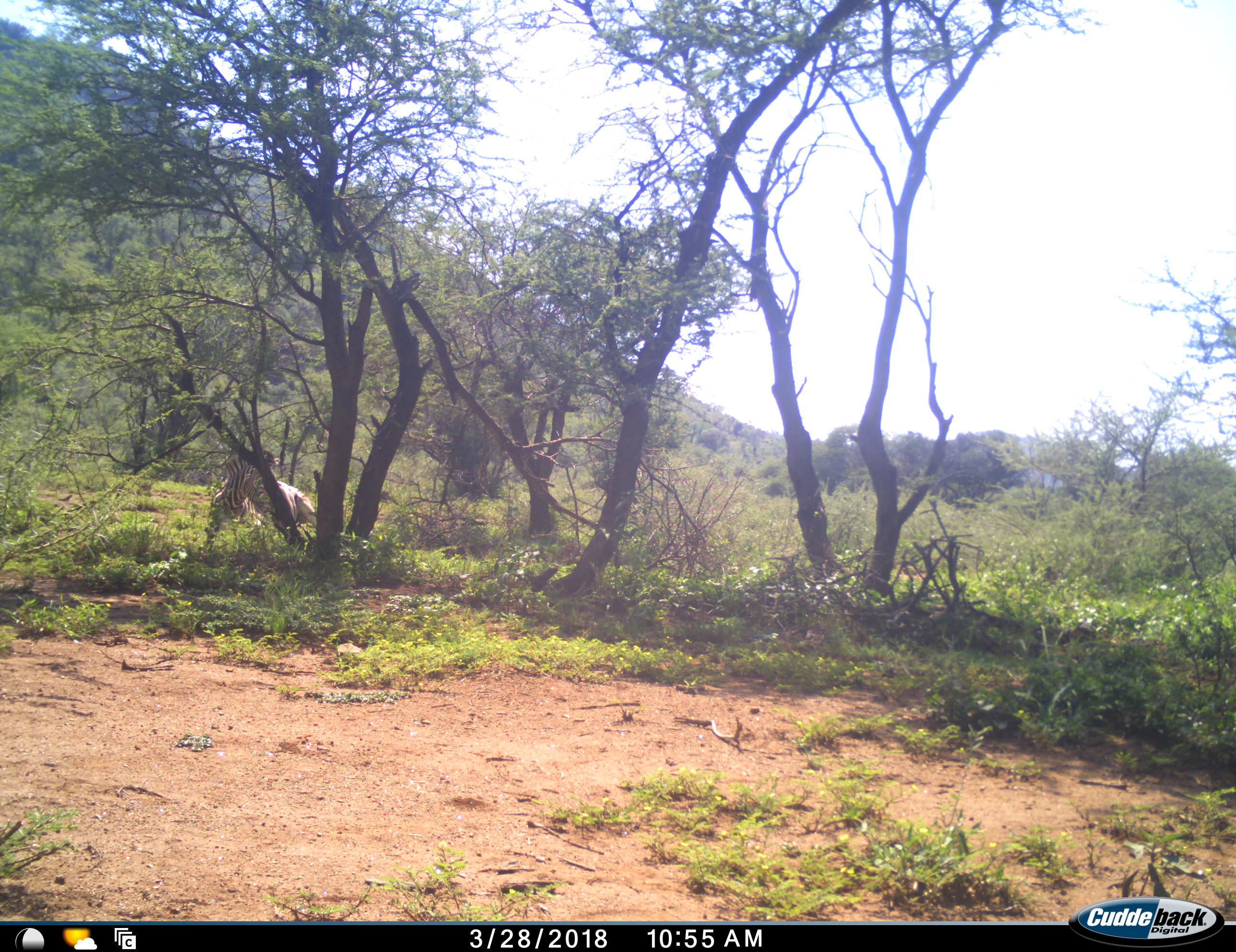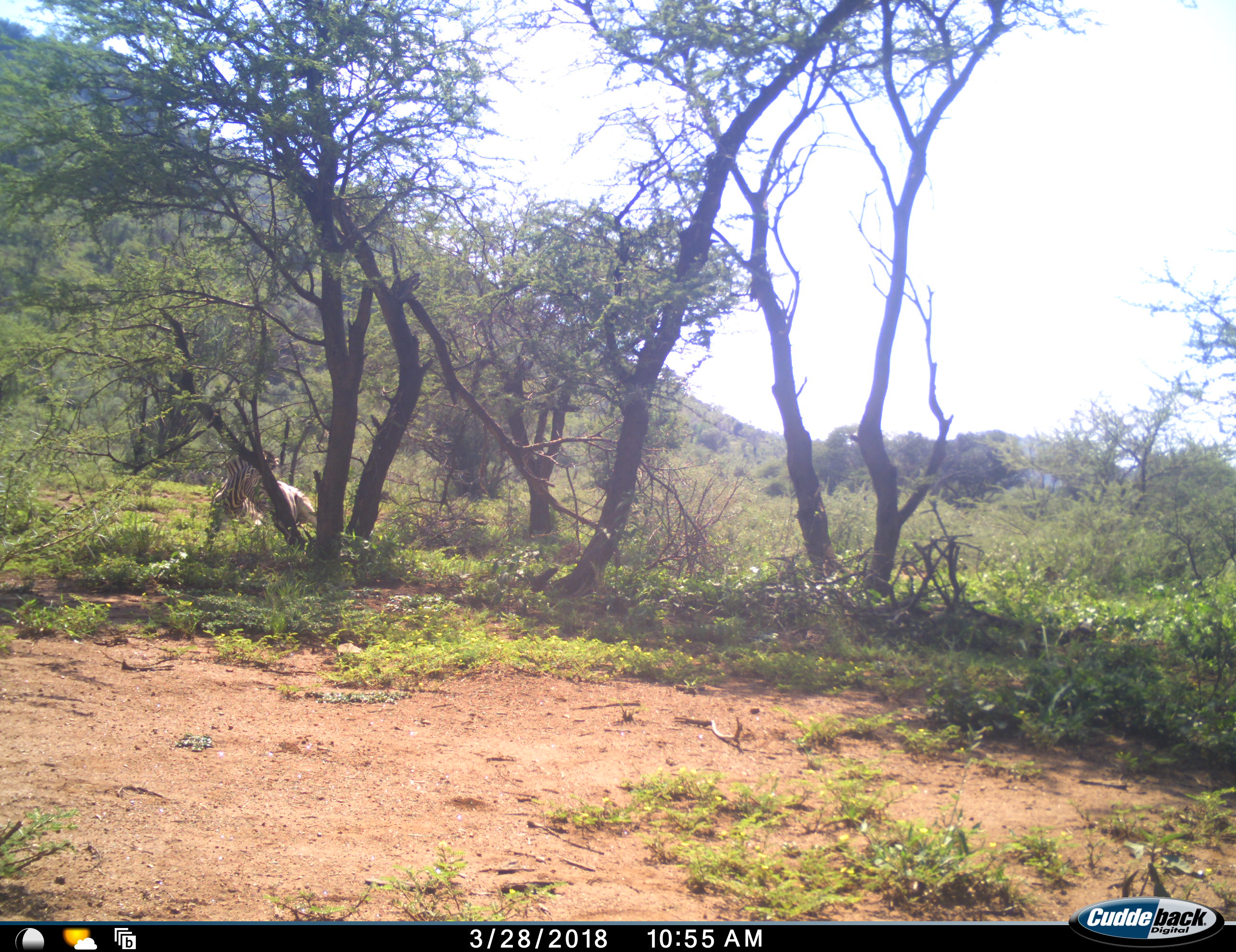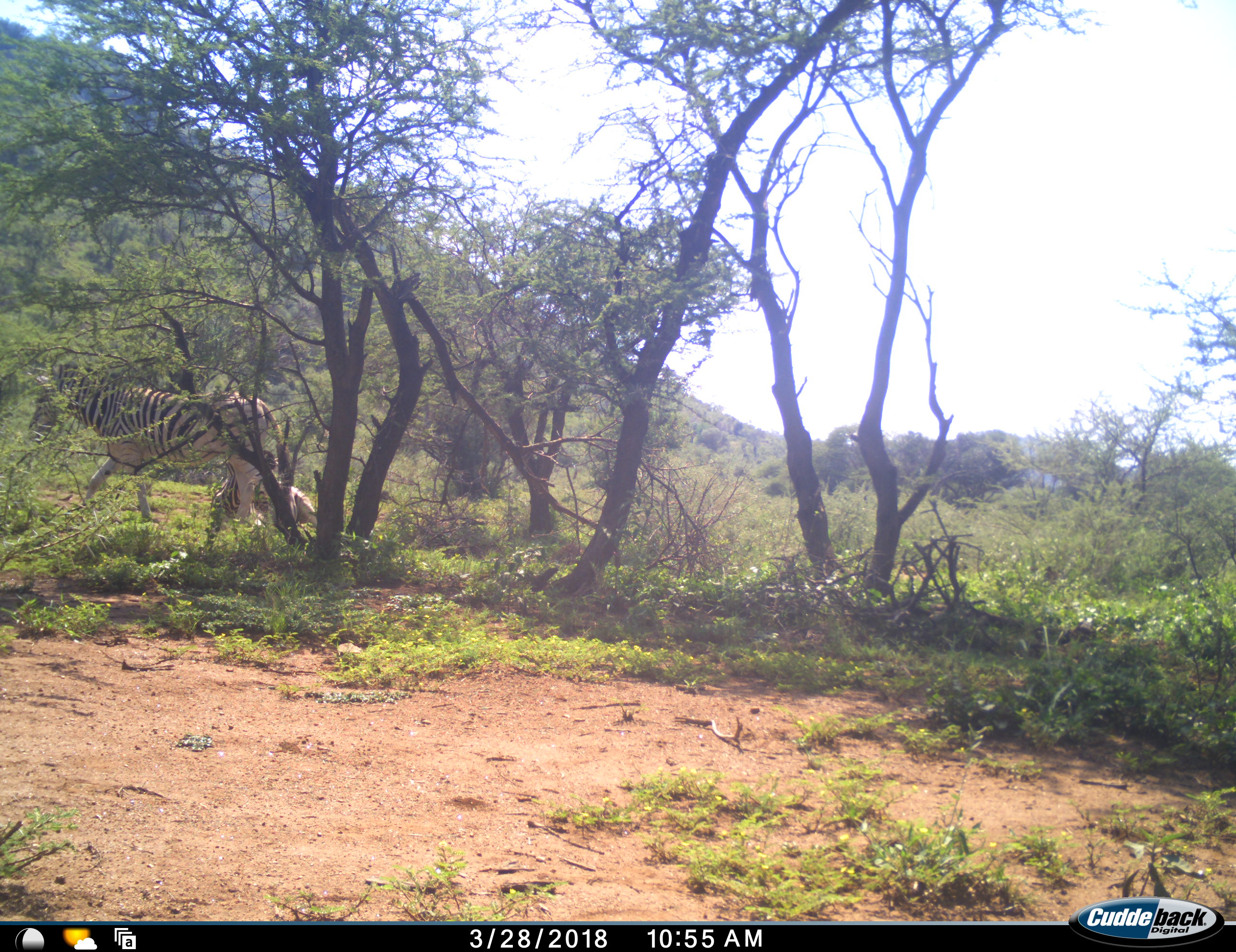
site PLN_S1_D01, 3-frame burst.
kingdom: Animalia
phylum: Chordata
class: Mammalia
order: Perissodactyla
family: Equidae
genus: Equus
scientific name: Equus quagga burchellii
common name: burchell's zebra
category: zebraburchells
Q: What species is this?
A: Zebraburchells (burchell's zebra) (Equus quagga burchellii).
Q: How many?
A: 2.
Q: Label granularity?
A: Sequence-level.